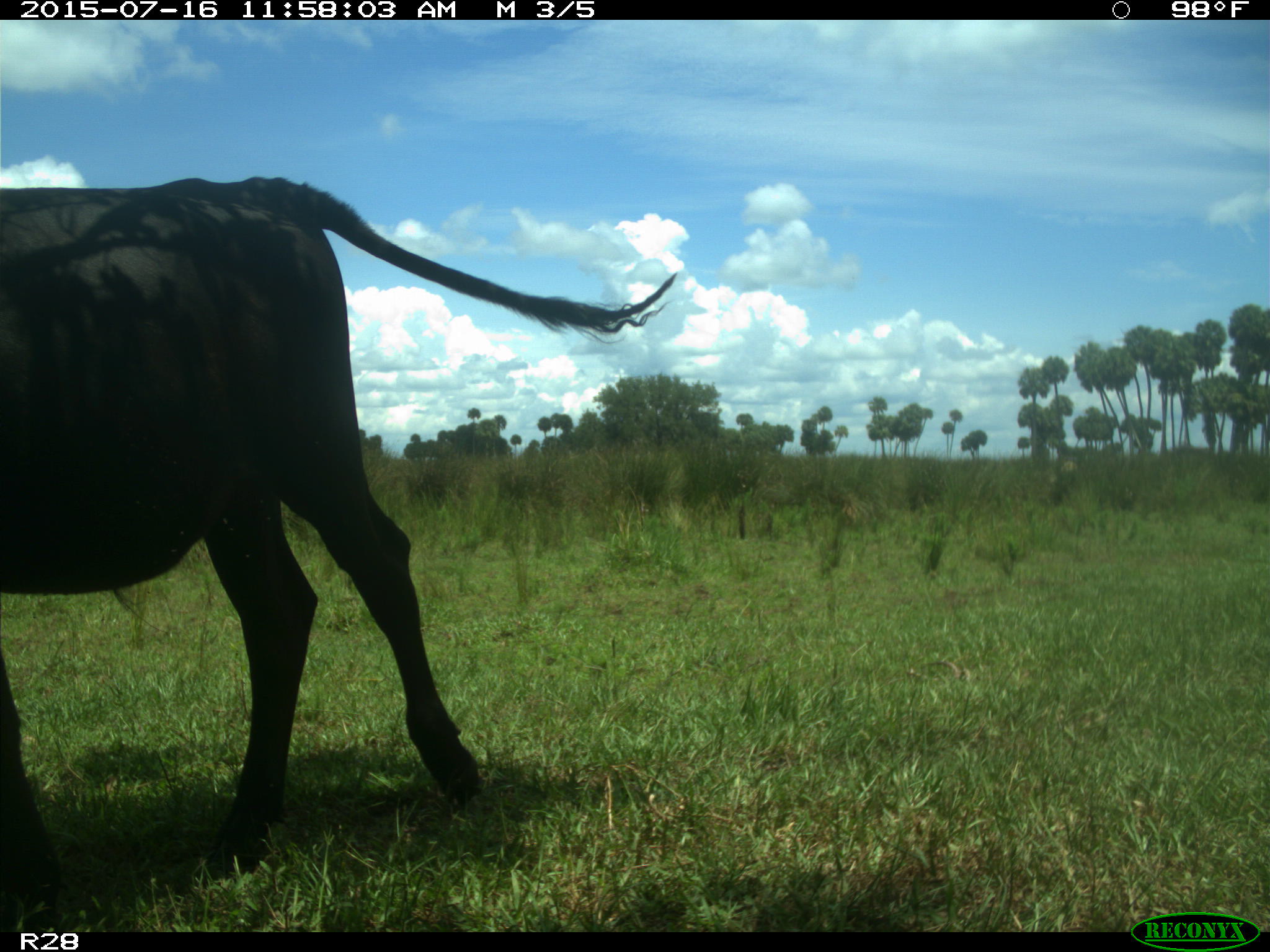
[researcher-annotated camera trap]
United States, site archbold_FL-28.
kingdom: Animalia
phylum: Chordata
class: Mammalia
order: Artiodactyla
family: Bovidae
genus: Bos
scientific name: Bos taurus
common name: domestic cow